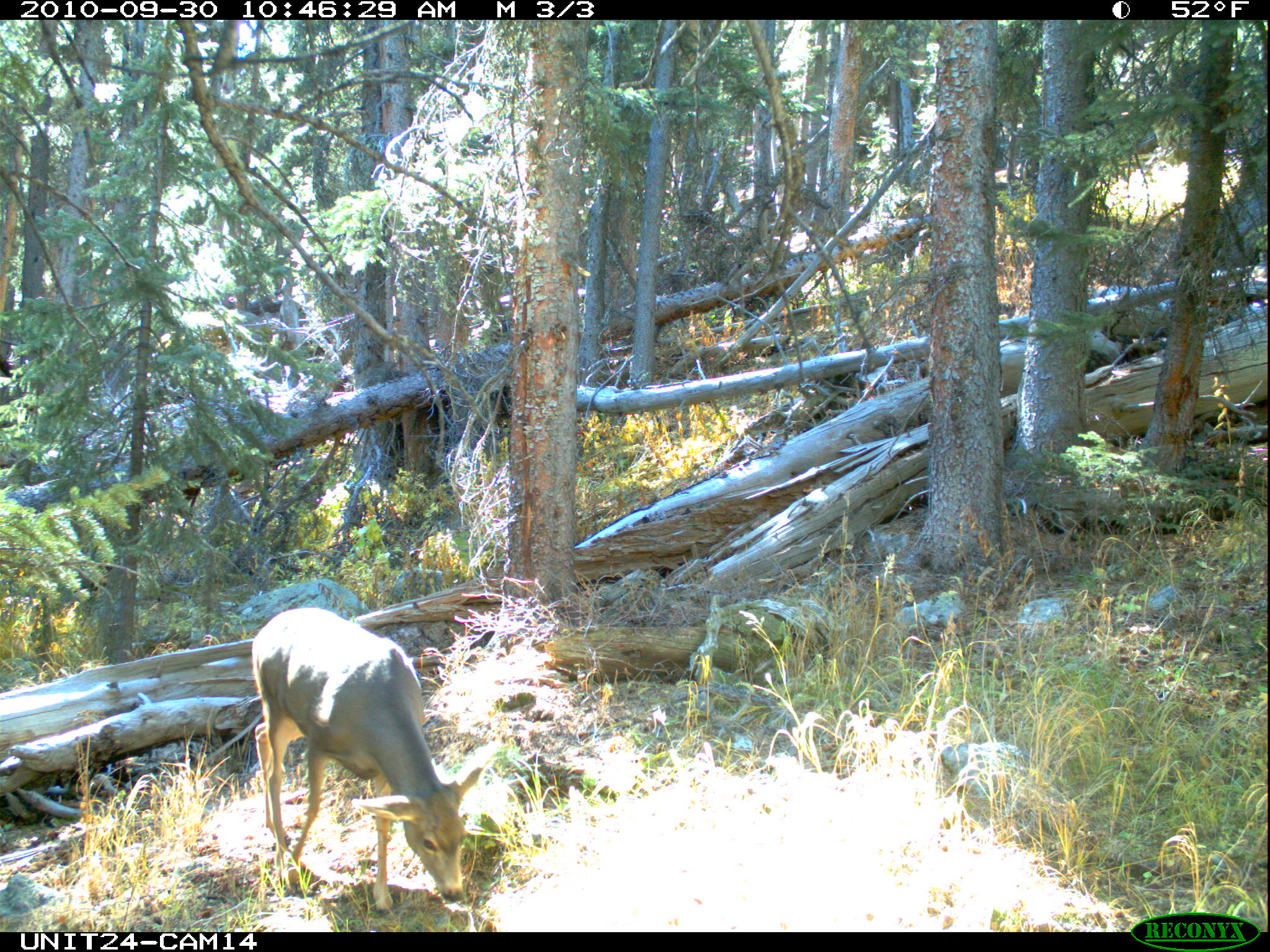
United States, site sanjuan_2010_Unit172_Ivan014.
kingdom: Animalia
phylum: Chordata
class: Mammalia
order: Artiodactyla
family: Cervidae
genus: Odocoileus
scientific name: Odocoileus hemionus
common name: mule deer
Odocoileus hemionus (mule deer).